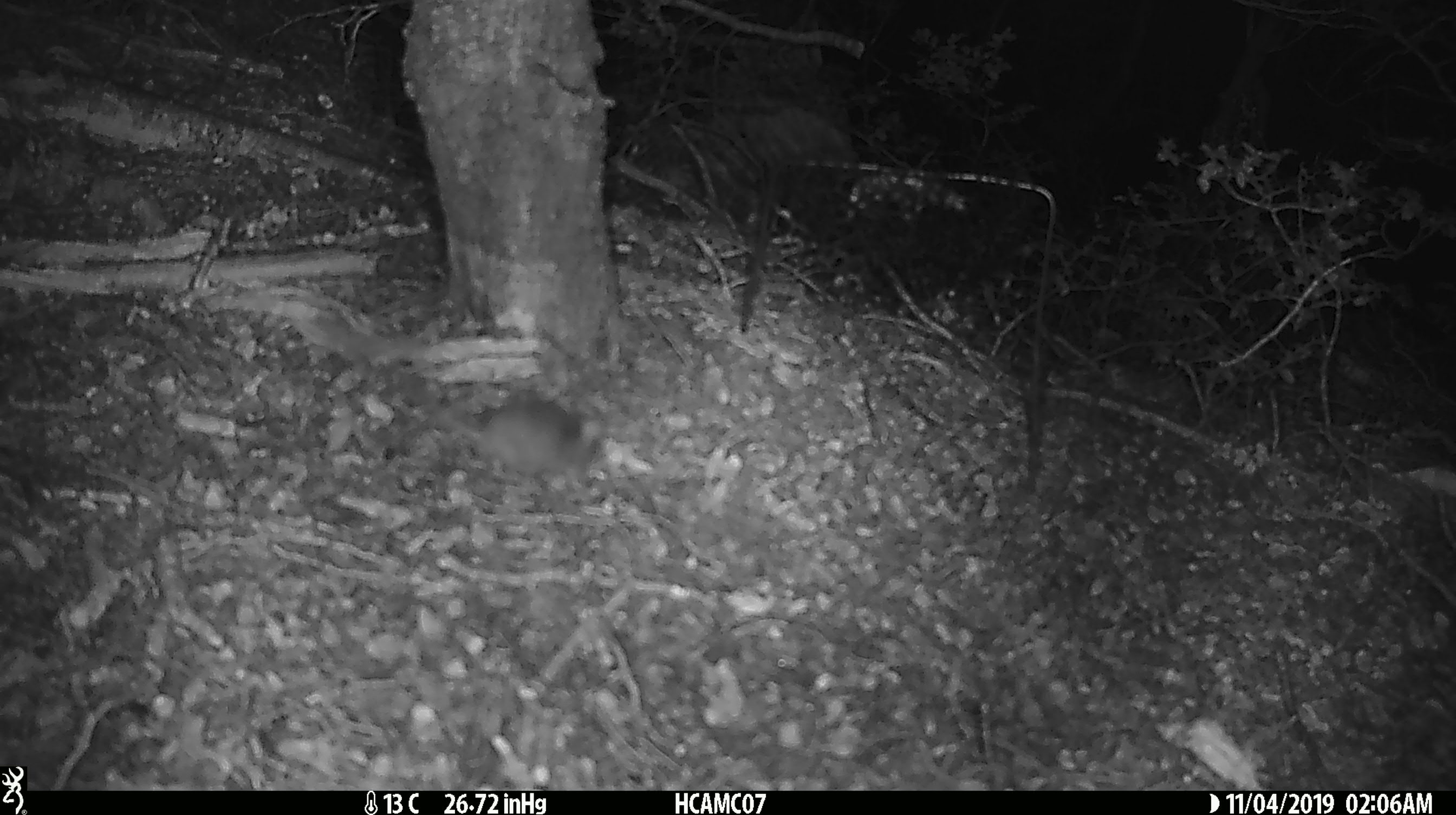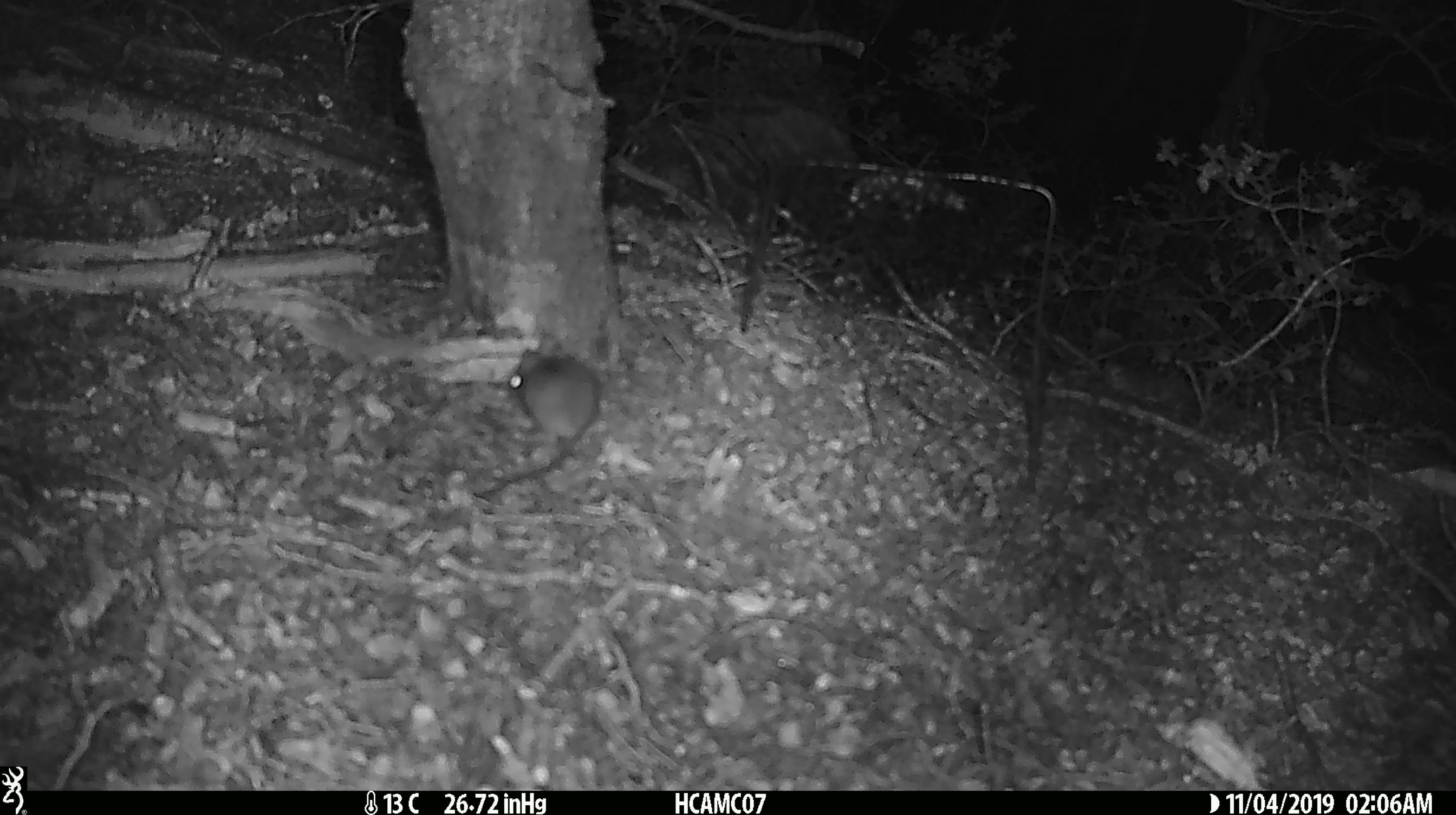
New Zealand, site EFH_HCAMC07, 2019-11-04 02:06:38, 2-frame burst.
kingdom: Animalia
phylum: Chordata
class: Mammalia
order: Rodentia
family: Muridae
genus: Mus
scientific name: Mus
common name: mouse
Mouse (Mus).